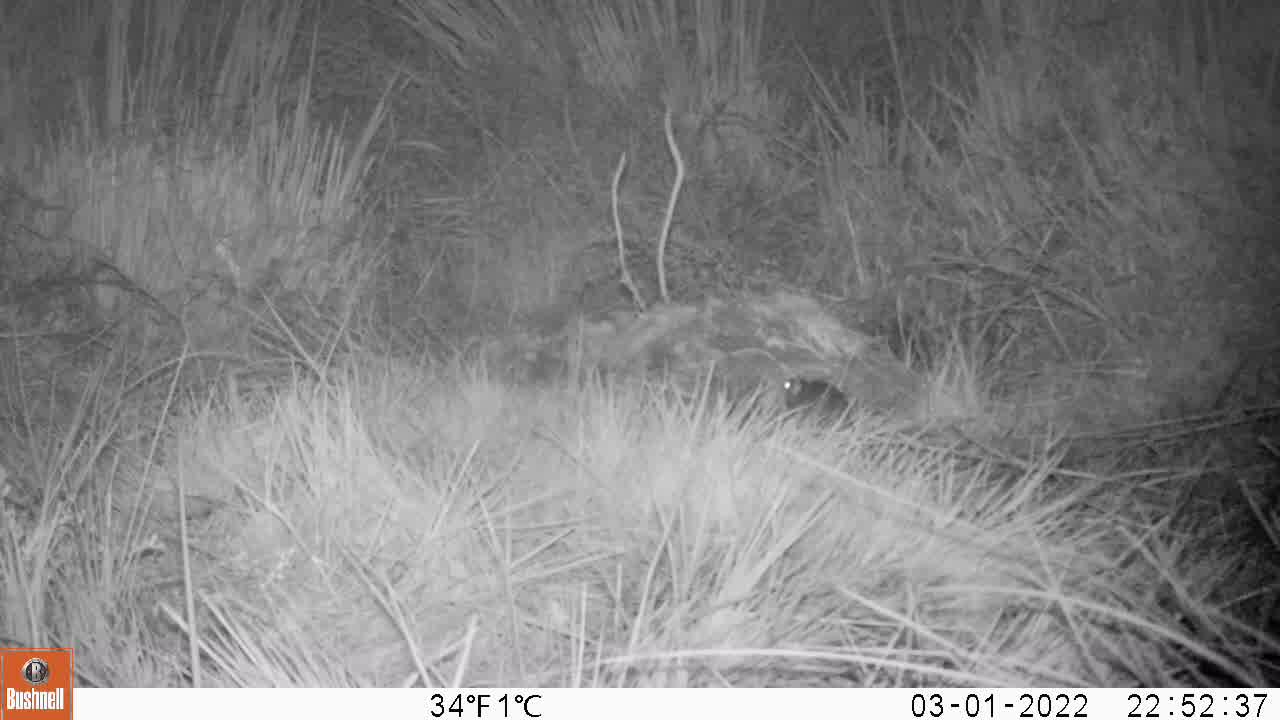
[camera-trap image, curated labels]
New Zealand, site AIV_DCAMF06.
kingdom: Animalia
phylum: Chordata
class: Mammalia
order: Rodentia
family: Muridae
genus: Mus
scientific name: Mus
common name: mouse